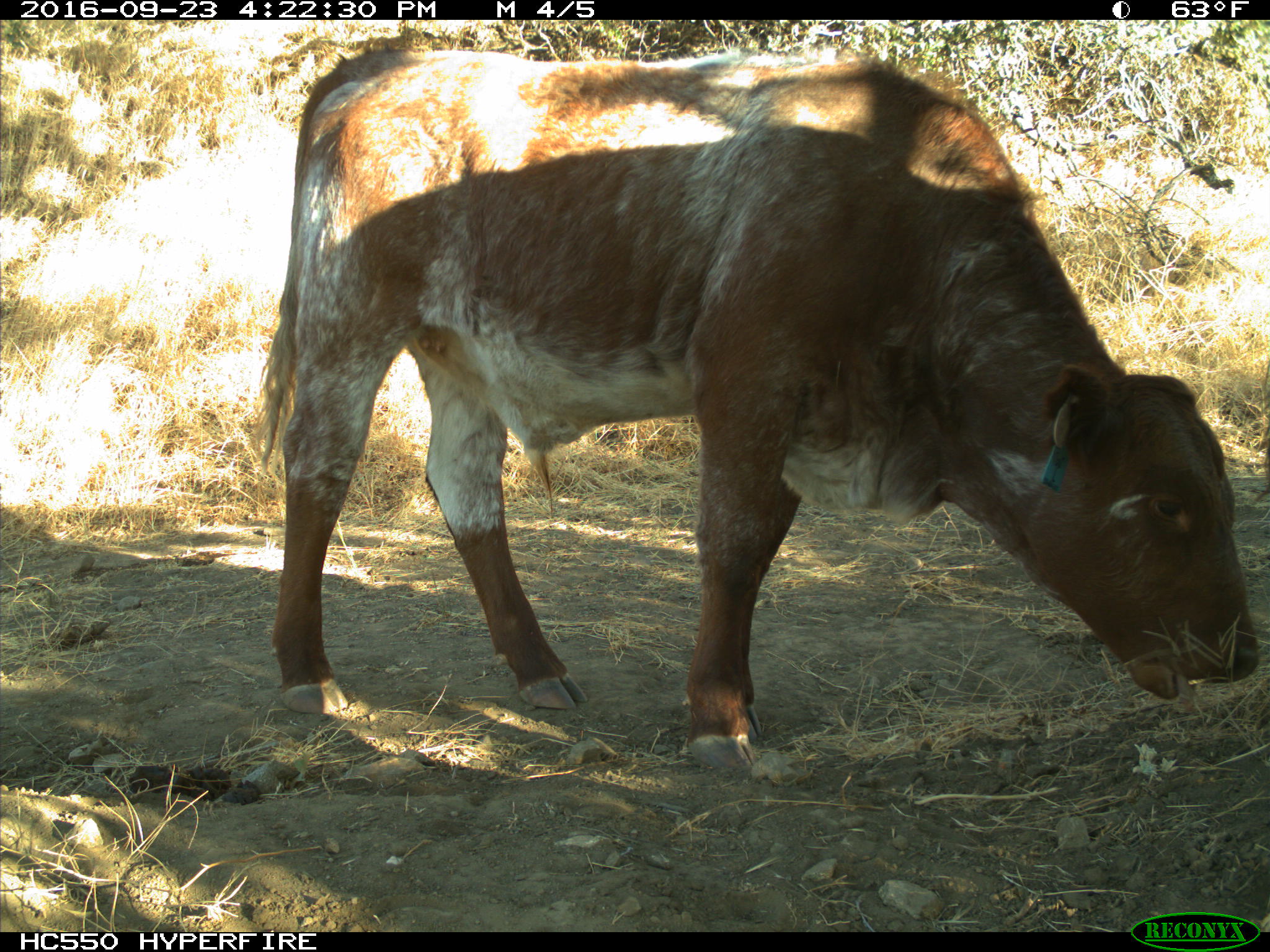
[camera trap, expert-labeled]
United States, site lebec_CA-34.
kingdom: Animalia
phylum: Chordata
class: Mammalia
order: Artiodactyla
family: Bovidae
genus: Bos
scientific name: Bos taurus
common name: domestic cow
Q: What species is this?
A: Bos taurus (domestic cow).